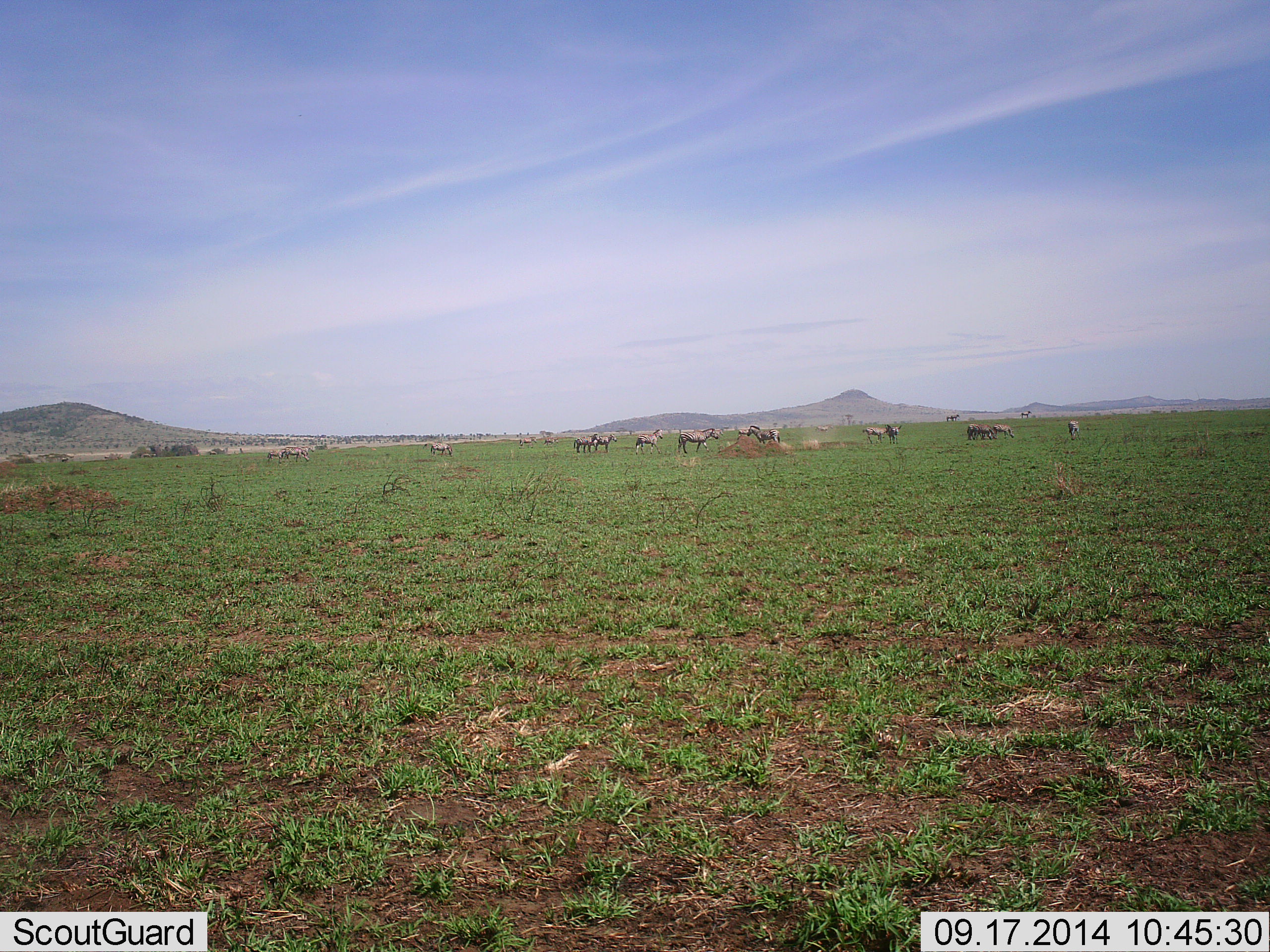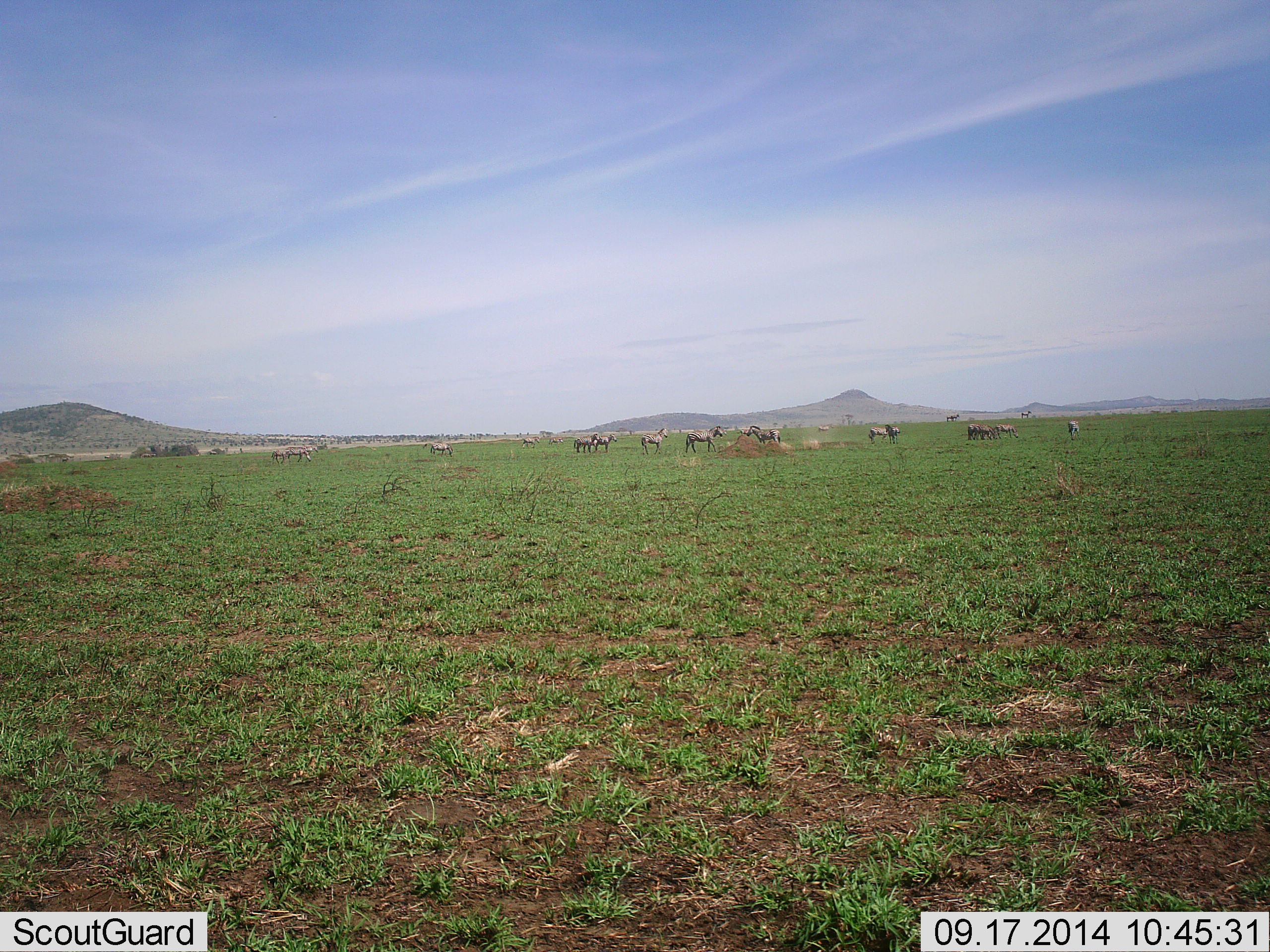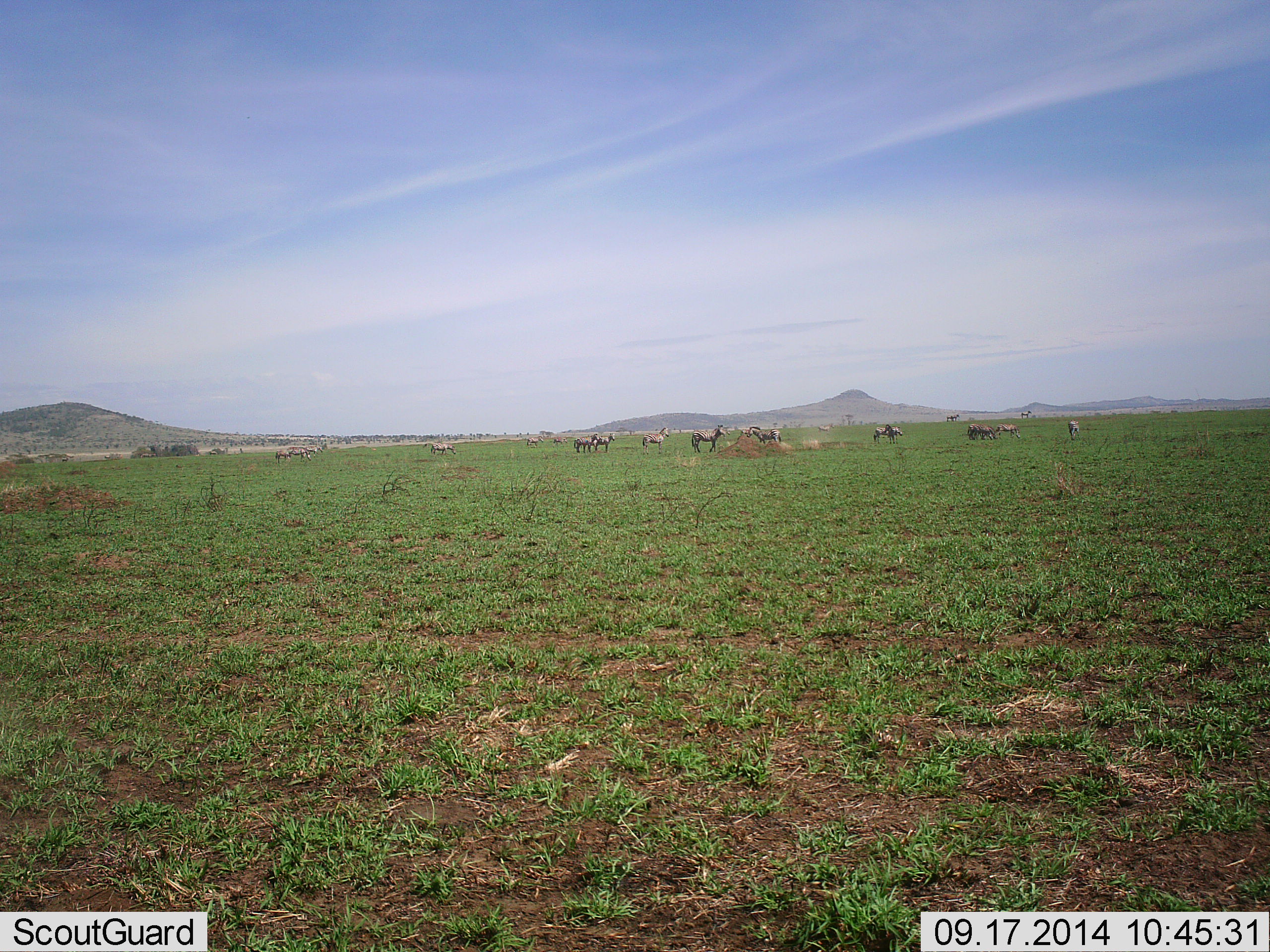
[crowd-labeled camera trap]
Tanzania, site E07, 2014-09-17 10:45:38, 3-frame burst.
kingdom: Animalia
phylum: Chordata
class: Mammalia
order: Perissodactyla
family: Equidae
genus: Equus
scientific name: Equus quagga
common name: plains zebra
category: zebra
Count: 11-50.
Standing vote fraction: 55%.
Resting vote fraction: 9%.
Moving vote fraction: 82%.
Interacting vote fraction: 0%.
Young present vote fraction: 9%.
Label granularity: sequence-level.